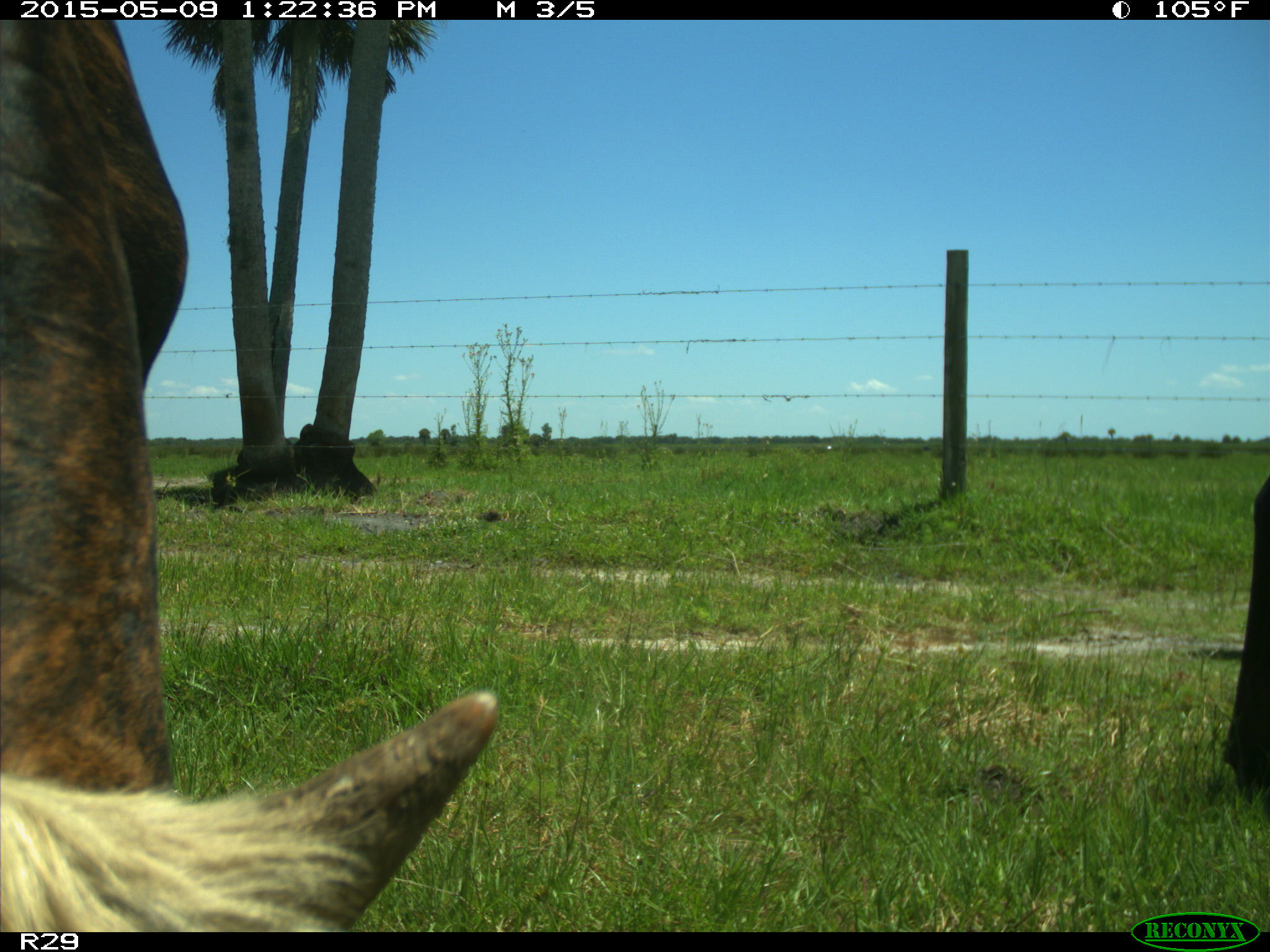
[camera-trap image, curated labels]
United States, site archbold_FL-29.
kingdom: Animalia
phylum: Chordata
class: Mammalia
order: Artiodactyla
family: Bovidae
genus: Bos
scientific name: Bos taurus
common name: domestic cow